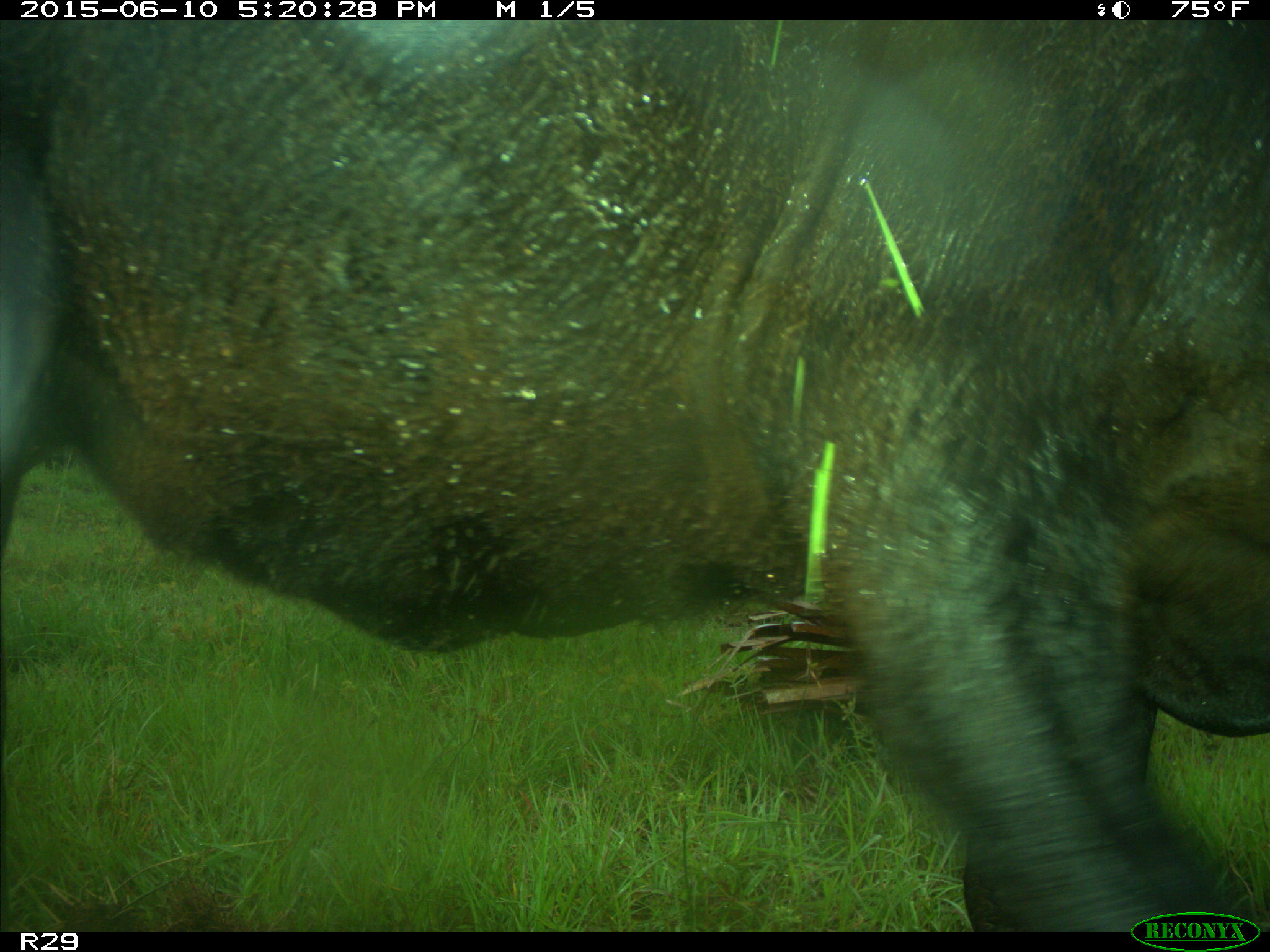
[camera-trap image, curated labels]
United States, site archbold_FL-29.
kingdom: Animalia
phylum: Chordata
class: Mammalia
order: Artiodactyla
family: Bovidae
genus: Bos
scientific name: Bos taurus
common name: domestic cow